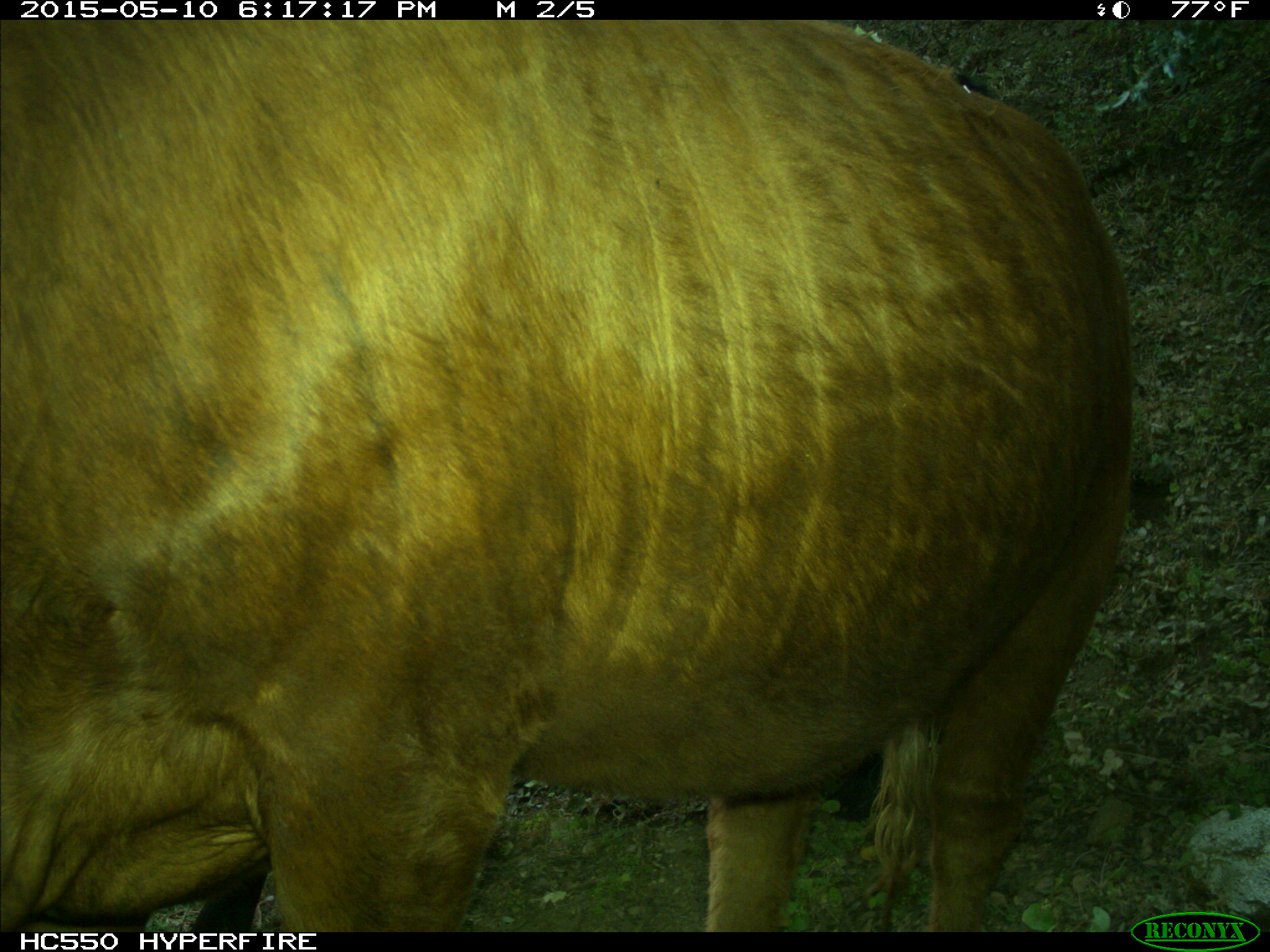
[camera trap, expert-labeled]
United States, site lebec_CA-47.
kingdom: Animalia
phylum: Chordata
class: Mammalia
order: Artiodactyla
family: Bovidae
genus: Bos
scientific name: Bos taurus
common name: domestic cow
Bos taurus (domestic cow).